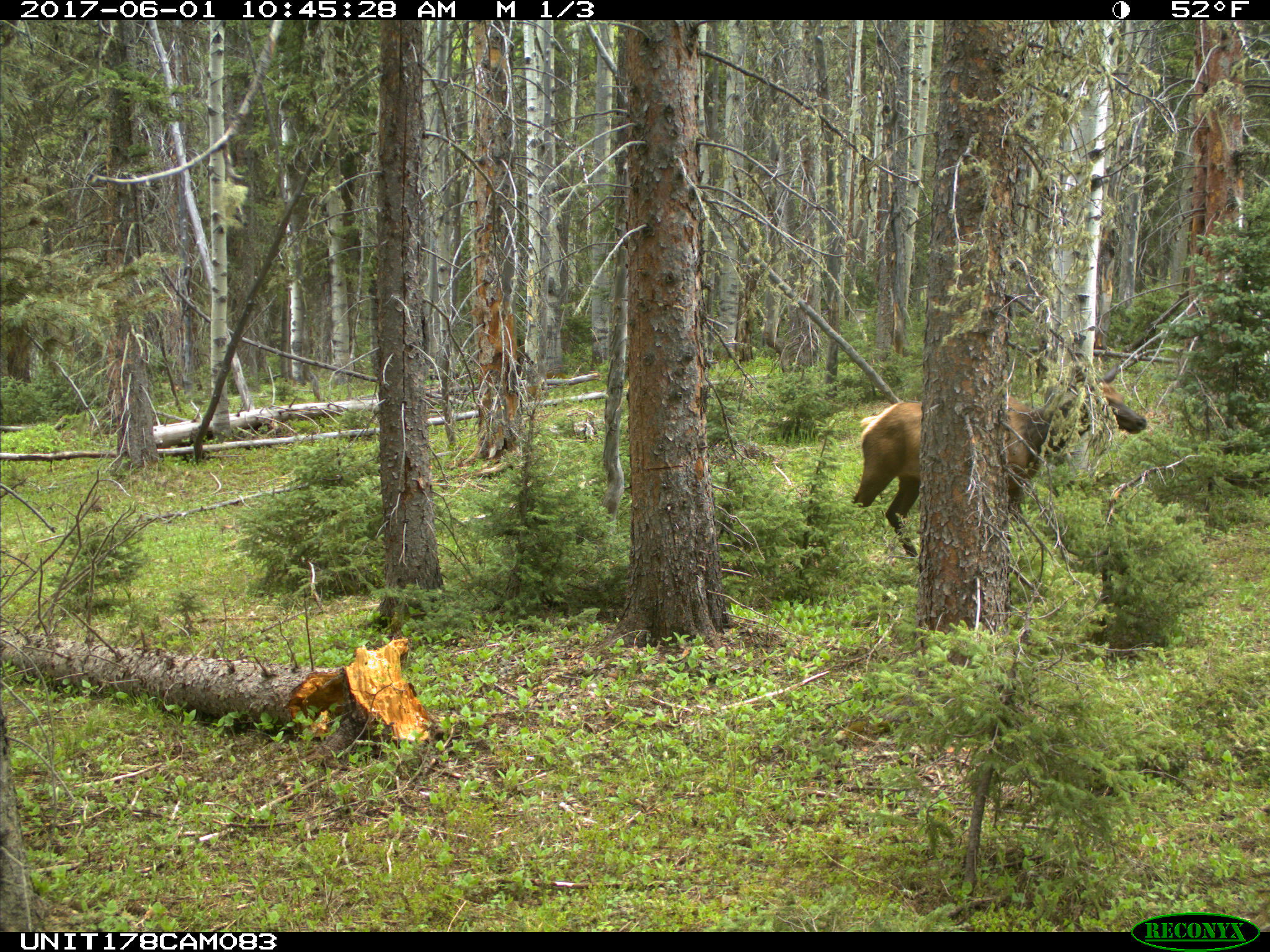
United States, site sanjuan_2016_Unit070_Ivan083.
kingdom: Animalia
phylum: Chordata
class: Mammalia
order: Artiodactyla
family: Cervidae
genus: Cervus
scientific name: Cervus elaphus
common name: red deer